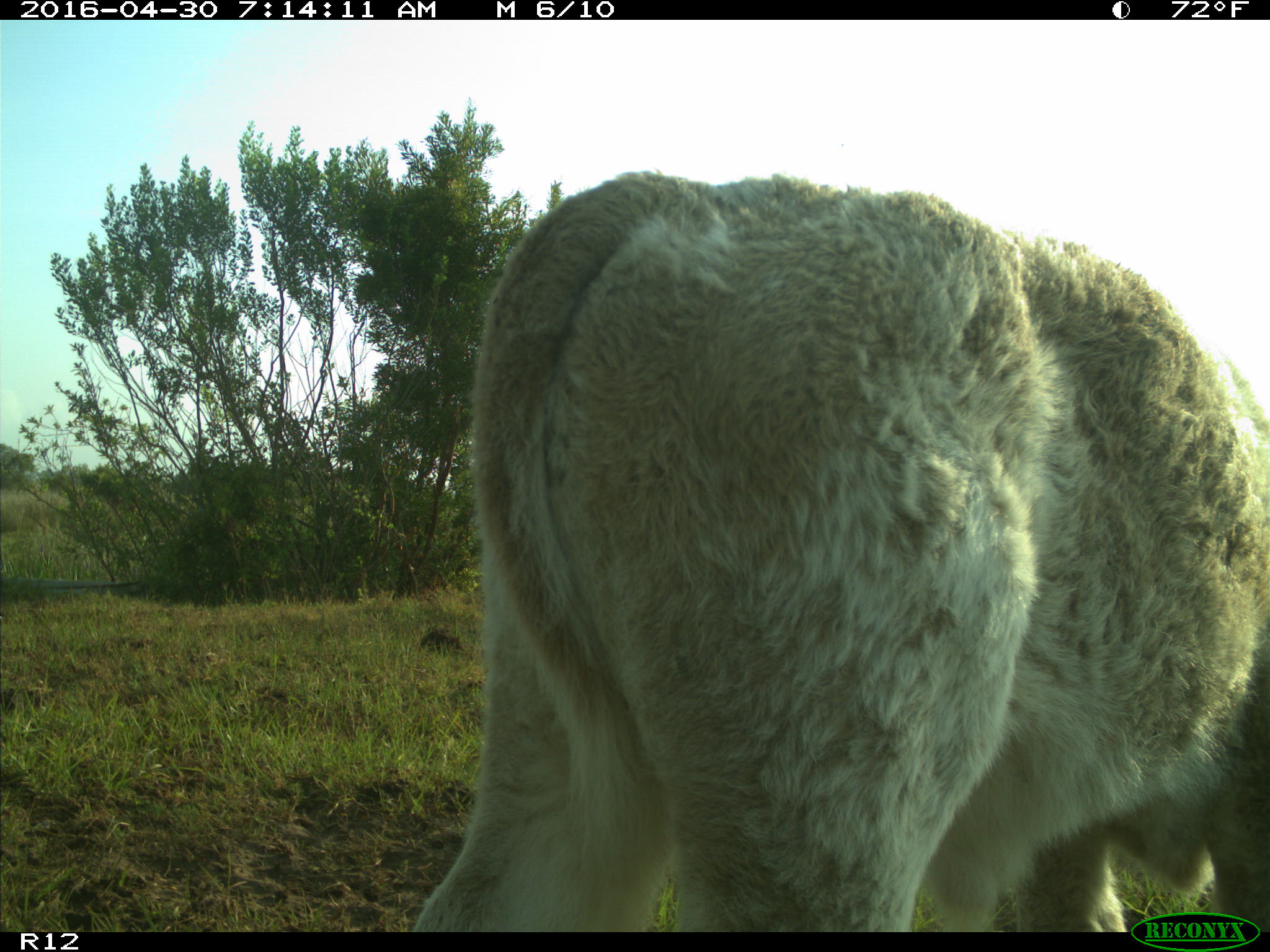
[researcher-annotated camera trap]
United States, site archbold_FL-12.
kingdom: Animalia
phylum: Chordata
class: Mammalia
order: Artiodactyla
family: Bovidae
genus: Bos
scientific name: Bos taurus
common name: domestic cow